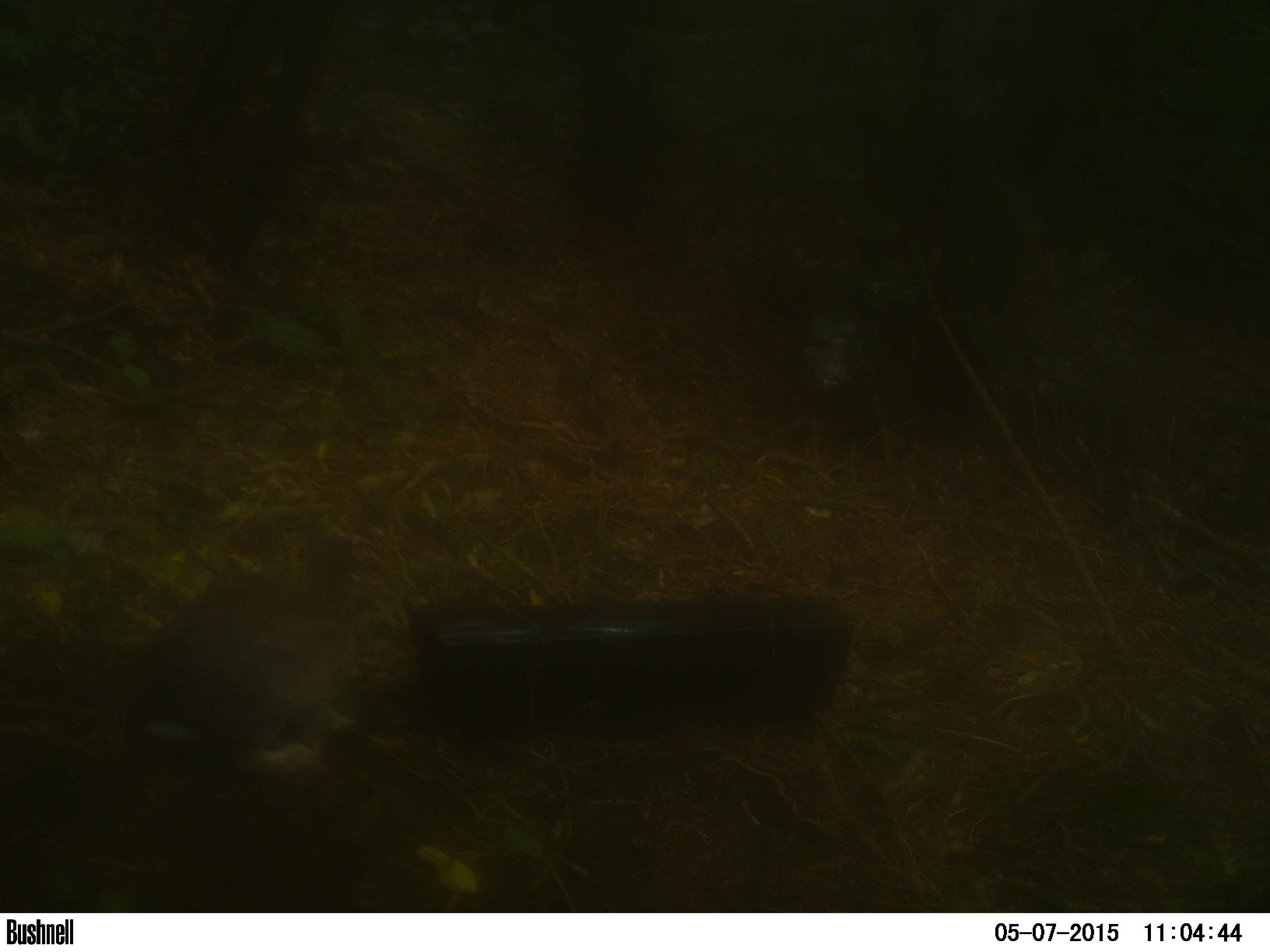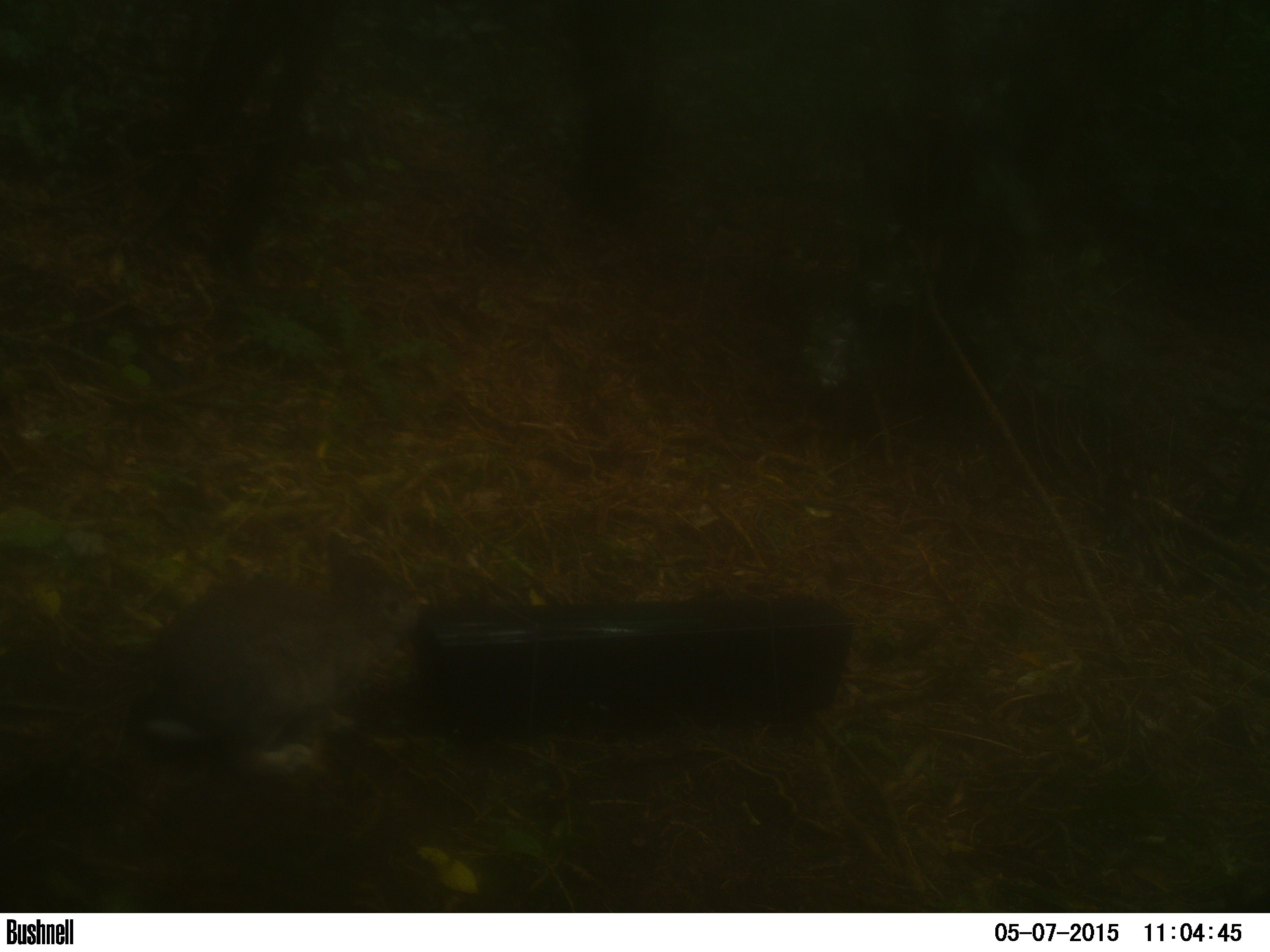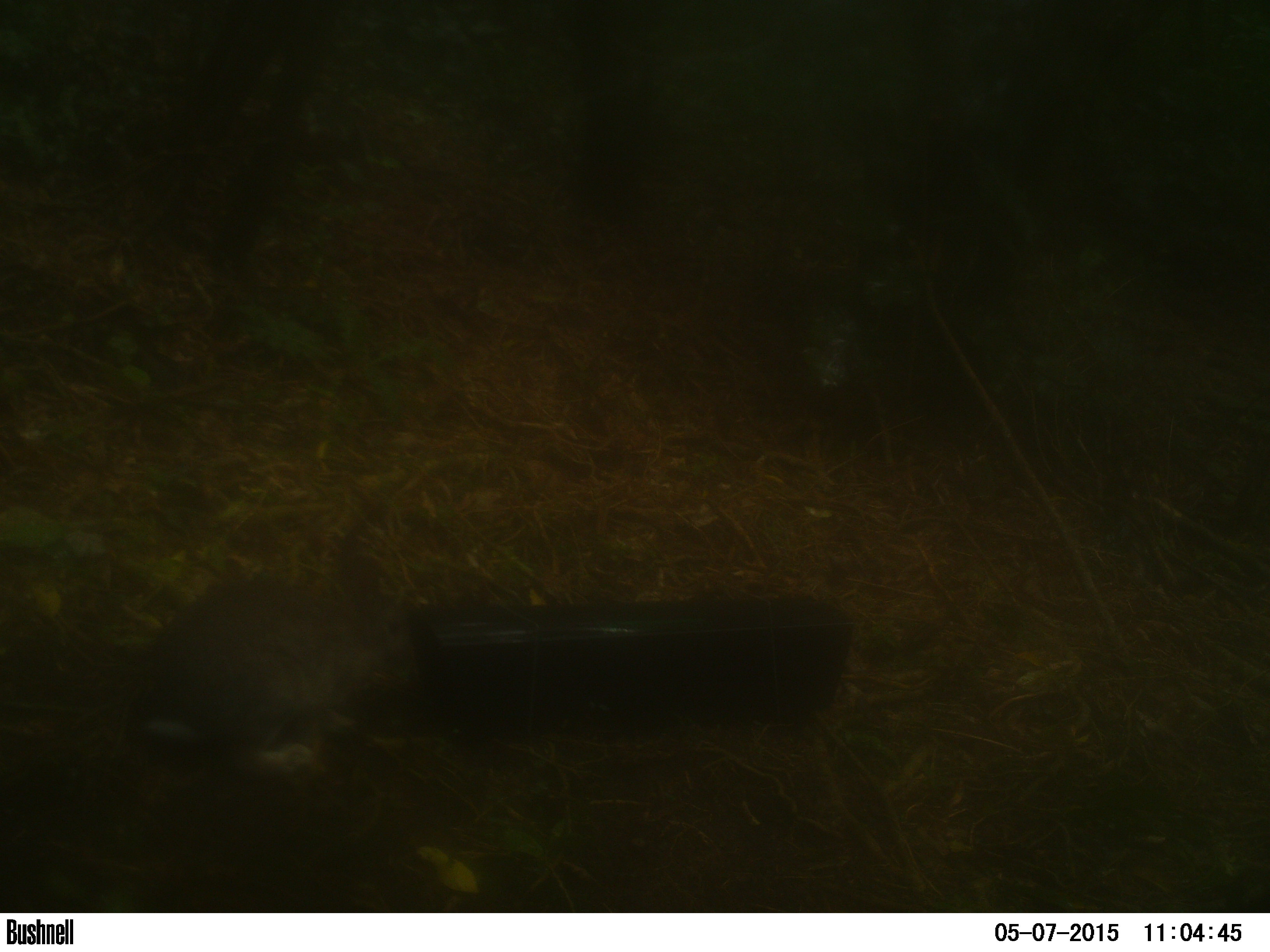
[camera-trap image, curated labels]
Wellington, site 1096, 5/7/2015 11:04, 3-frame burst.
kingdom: Animalia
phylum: Chordata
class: Mammalia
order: Lagomorpha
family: Leporidae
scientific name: Leporidae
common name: rabbit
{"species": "rabbit (Leporidae)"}